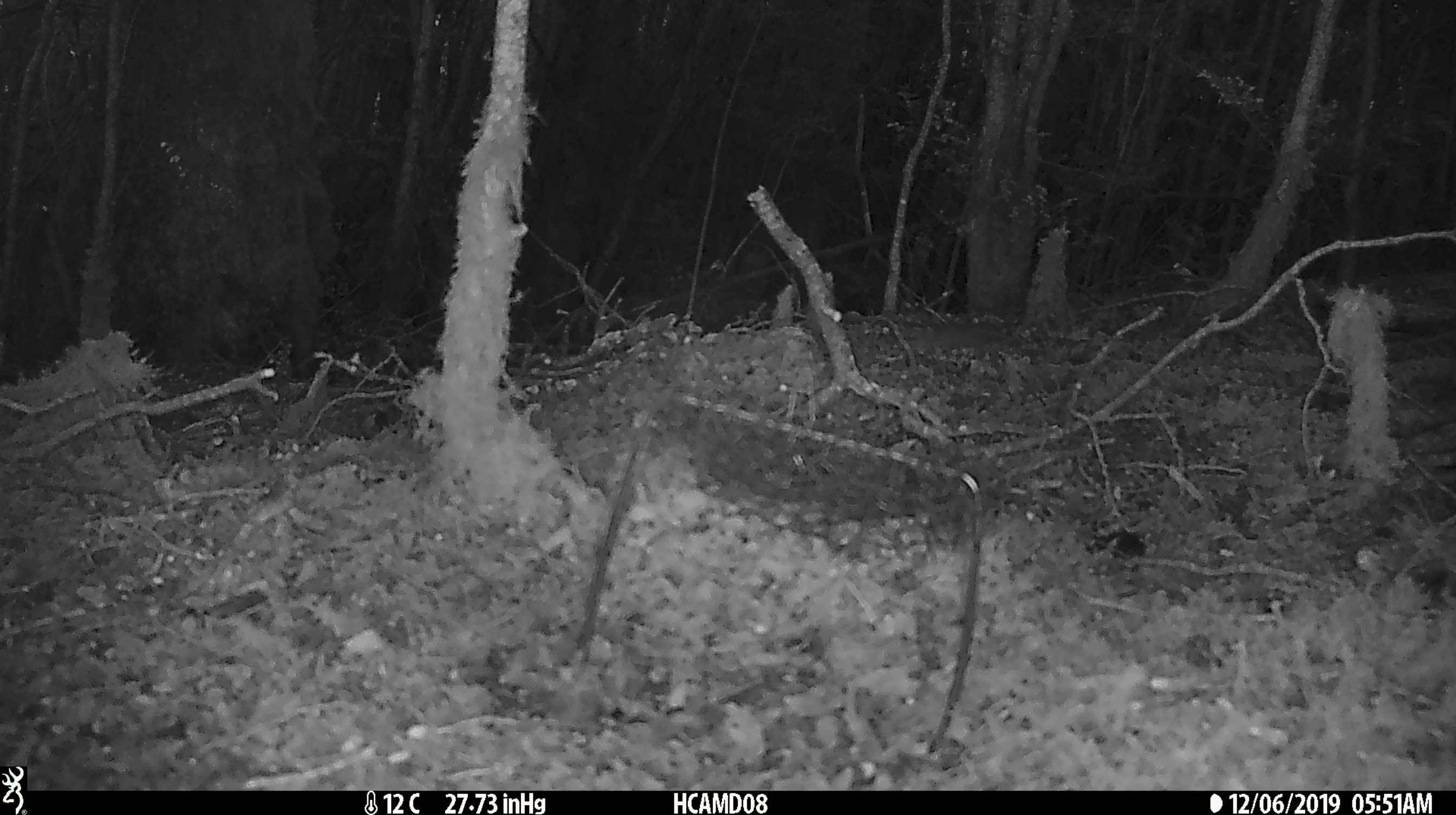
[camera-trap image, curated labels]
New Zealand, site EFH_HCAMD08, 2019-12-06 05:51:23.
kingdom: Animalia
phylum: Chordata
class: Mammalia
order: Rodentia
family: Muridae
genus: Mus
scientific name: Mus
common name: mouse